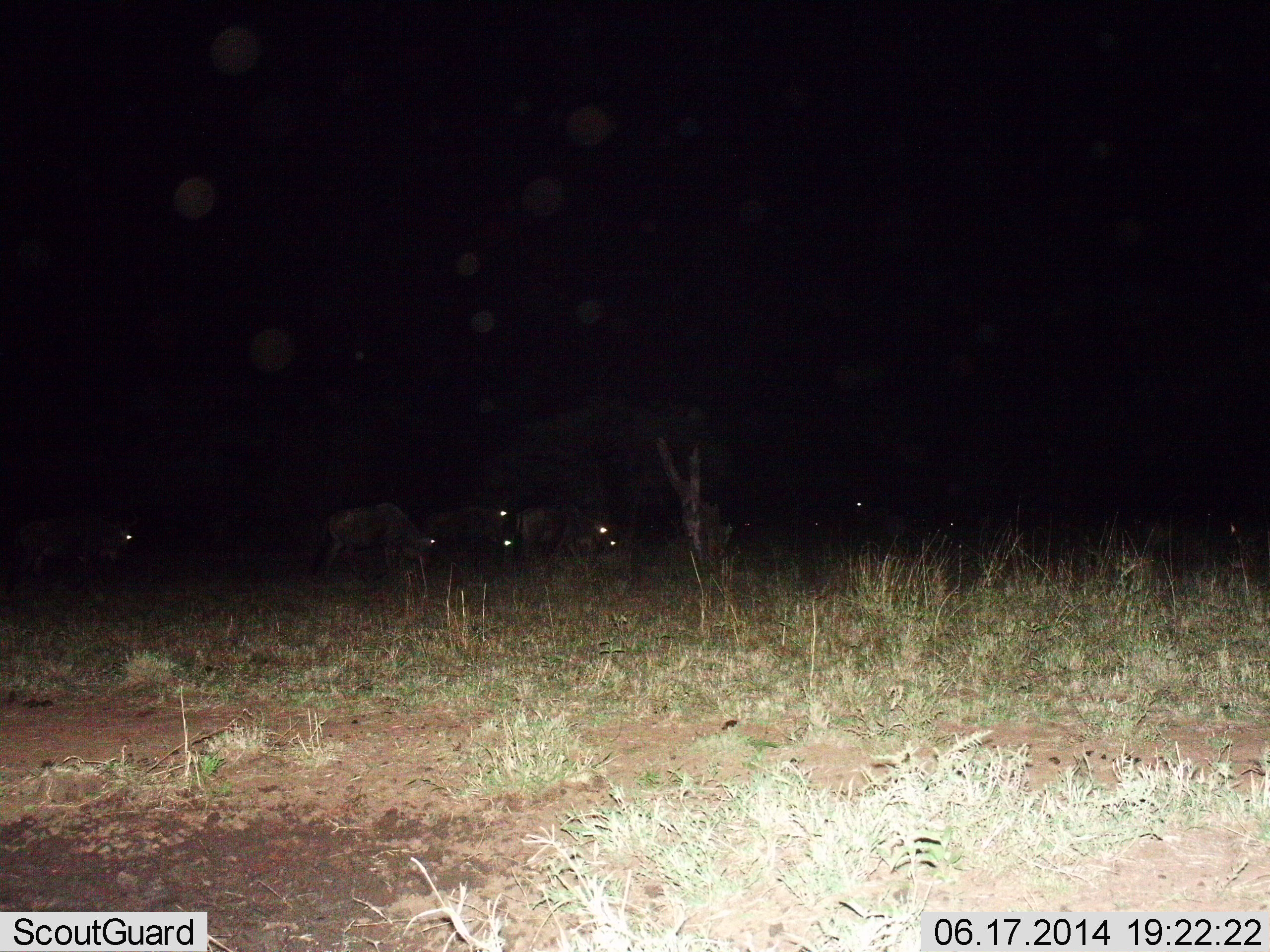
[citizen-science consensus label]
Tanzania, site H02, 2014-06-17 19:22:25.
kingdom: Animalia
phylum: Chordata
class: Mammalia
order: Artiodactyla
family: Bovidae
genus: Connochaetes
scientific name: Connochaetes taurinus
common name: blue wildebeest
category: wildebeest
Wildebeest (blue wildebeest) (Connochaetes taurinus), count 7. Behavior (volunteer vote fractions): standing 50%, resting 0%, moving 20%, interacting 0%. Young present (vote fraction): 0%. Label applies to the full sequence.